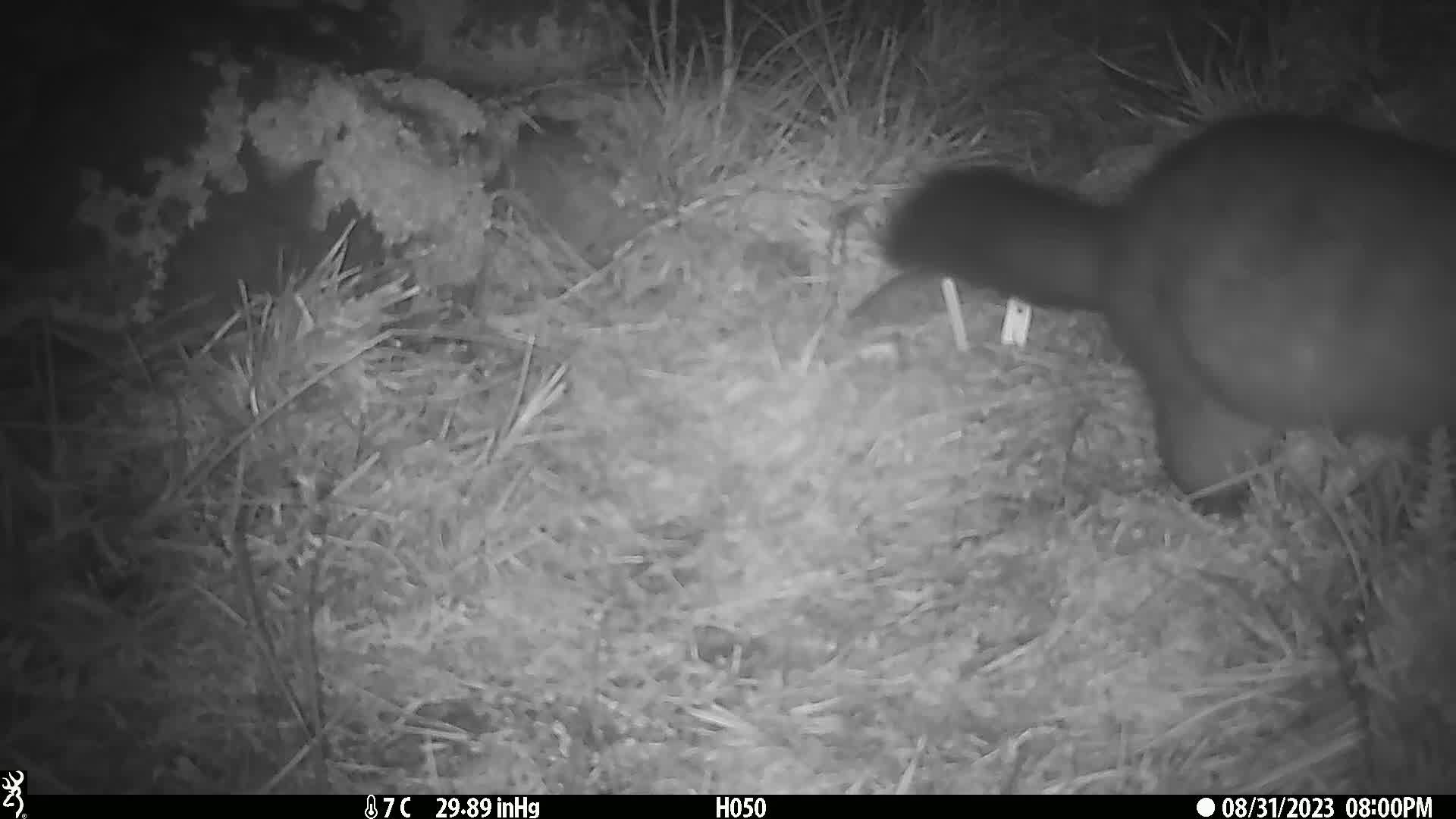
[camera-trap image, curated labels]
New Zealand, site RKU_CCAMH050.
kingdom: Animalia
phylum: Chordata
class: Mammalia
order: Diprotodontia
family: Phalangeridae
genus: Trichosurus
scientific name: Trichosurus vulpecula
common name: common brushtail possum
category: possum